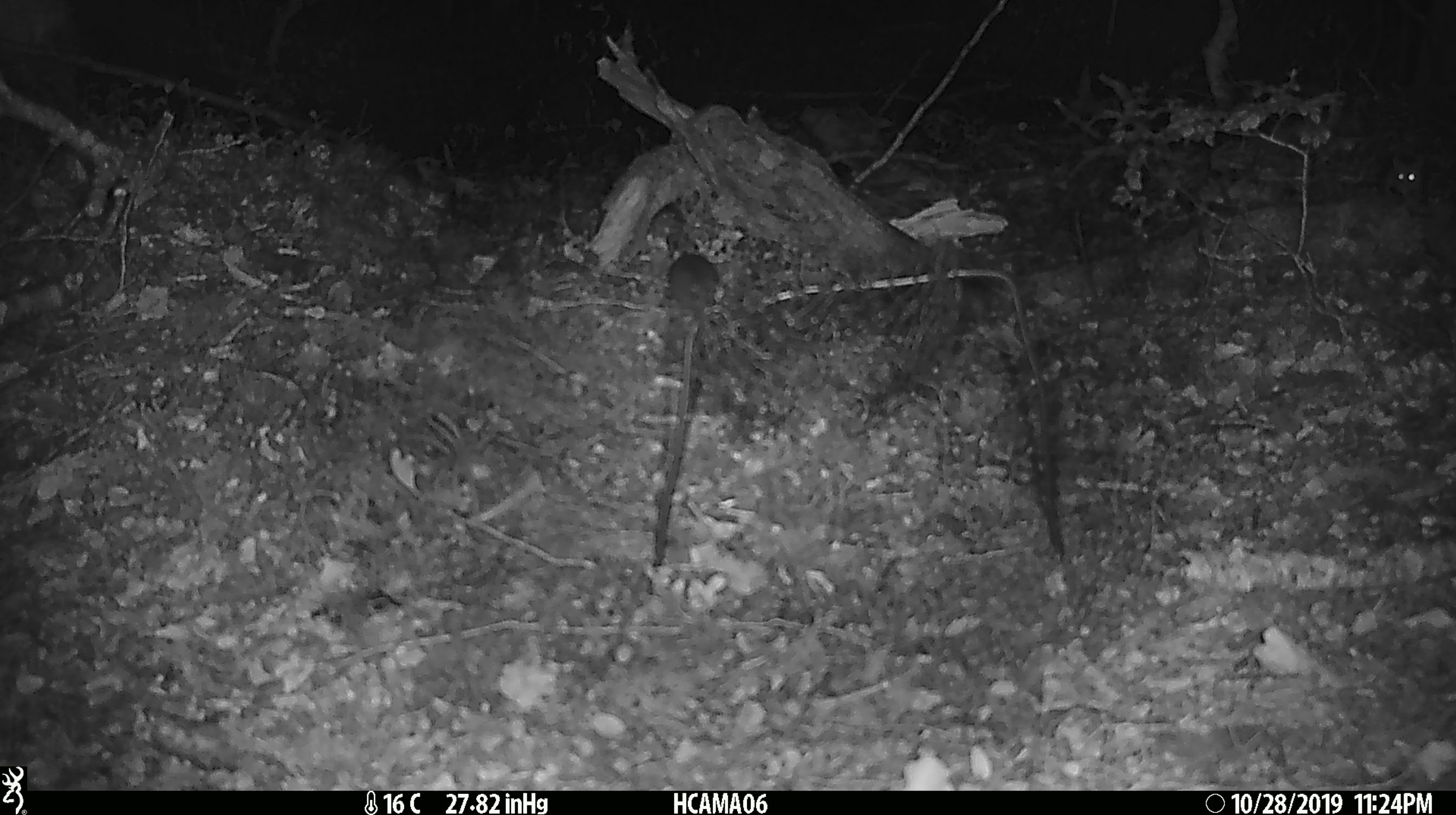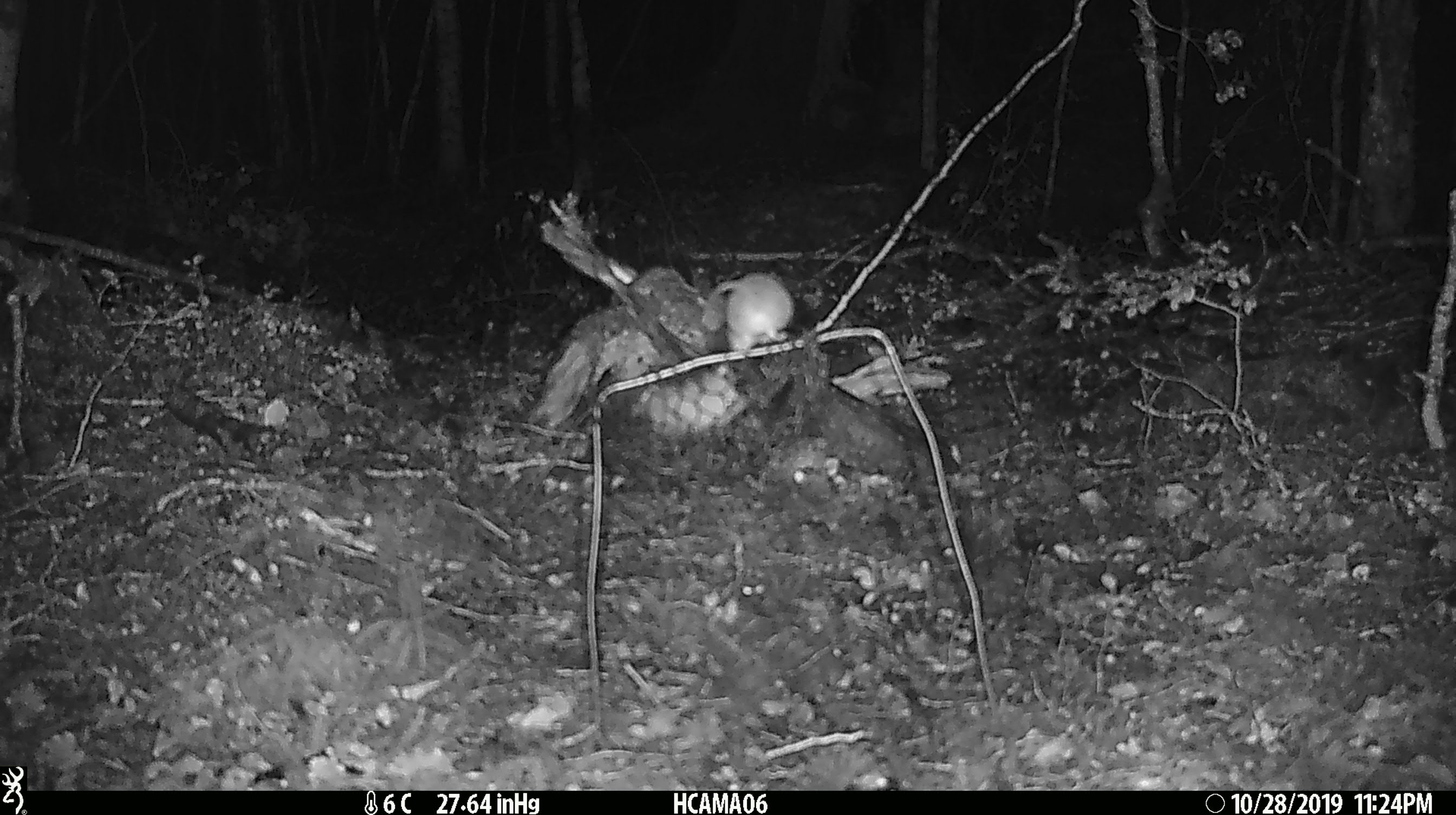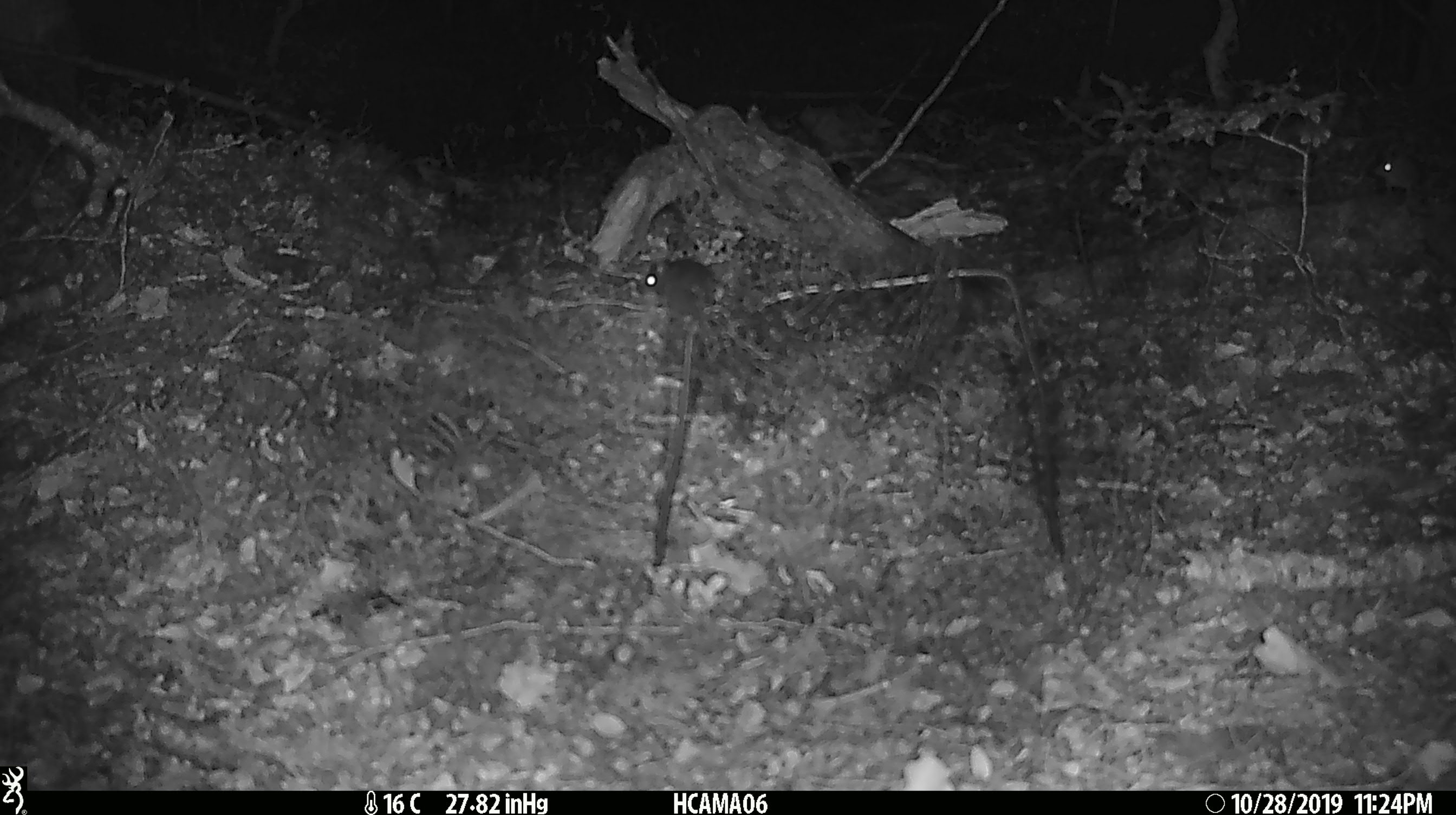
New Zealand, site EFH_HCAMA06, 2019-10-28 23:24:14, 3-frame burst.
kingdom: Animalia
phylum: Chordata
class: Mammalia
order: Rodentia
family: Muridae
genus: Mus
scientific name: Mus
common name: mouse